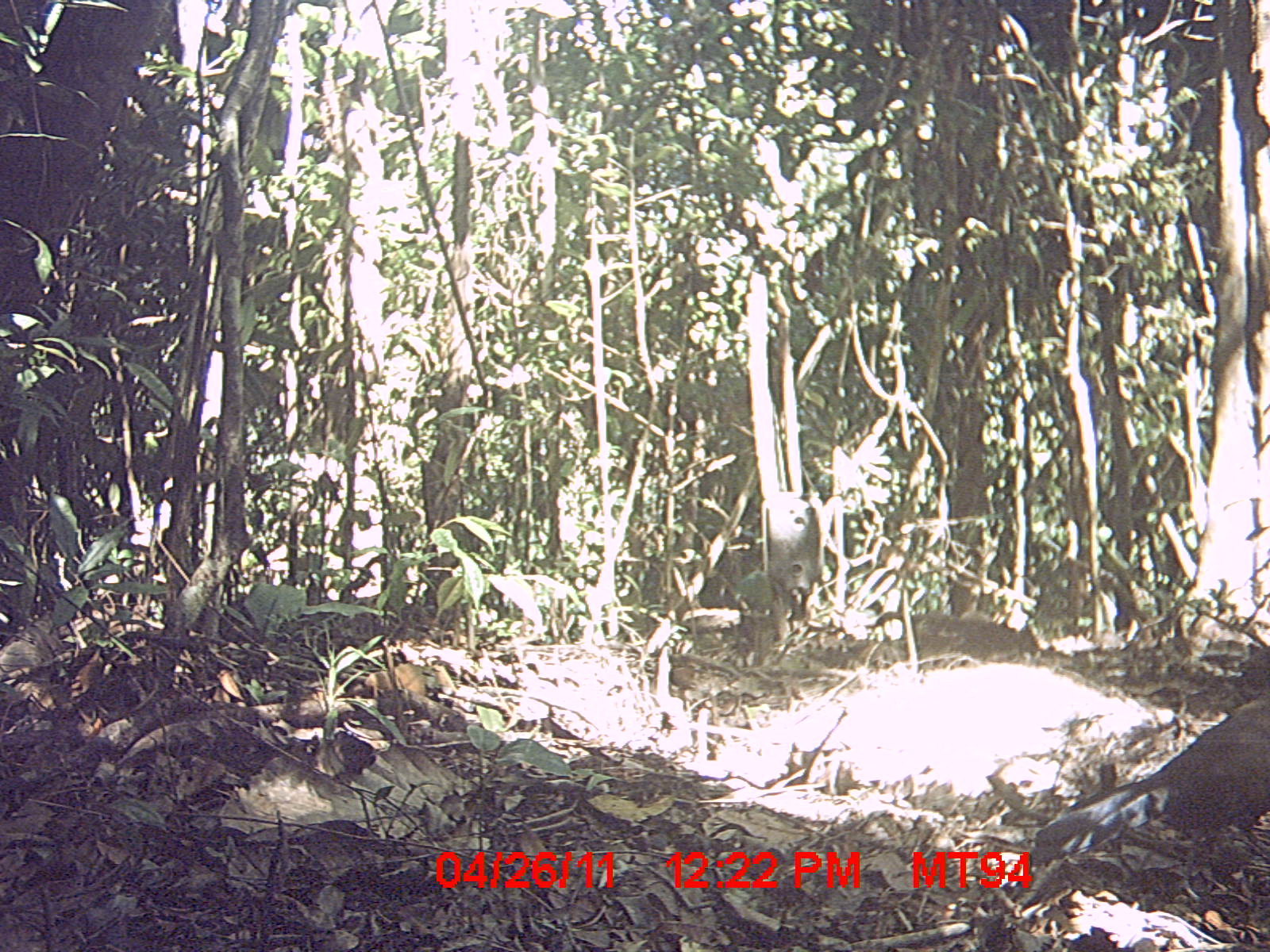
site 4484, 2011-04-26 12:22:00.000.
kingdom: Animalia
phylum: Chordata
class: Aves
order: Cuculiformes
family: Cuculidae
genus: Coua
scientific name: Coua serriana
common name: red-breasted coua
Coua serriana (red-breasted coua), count 1.